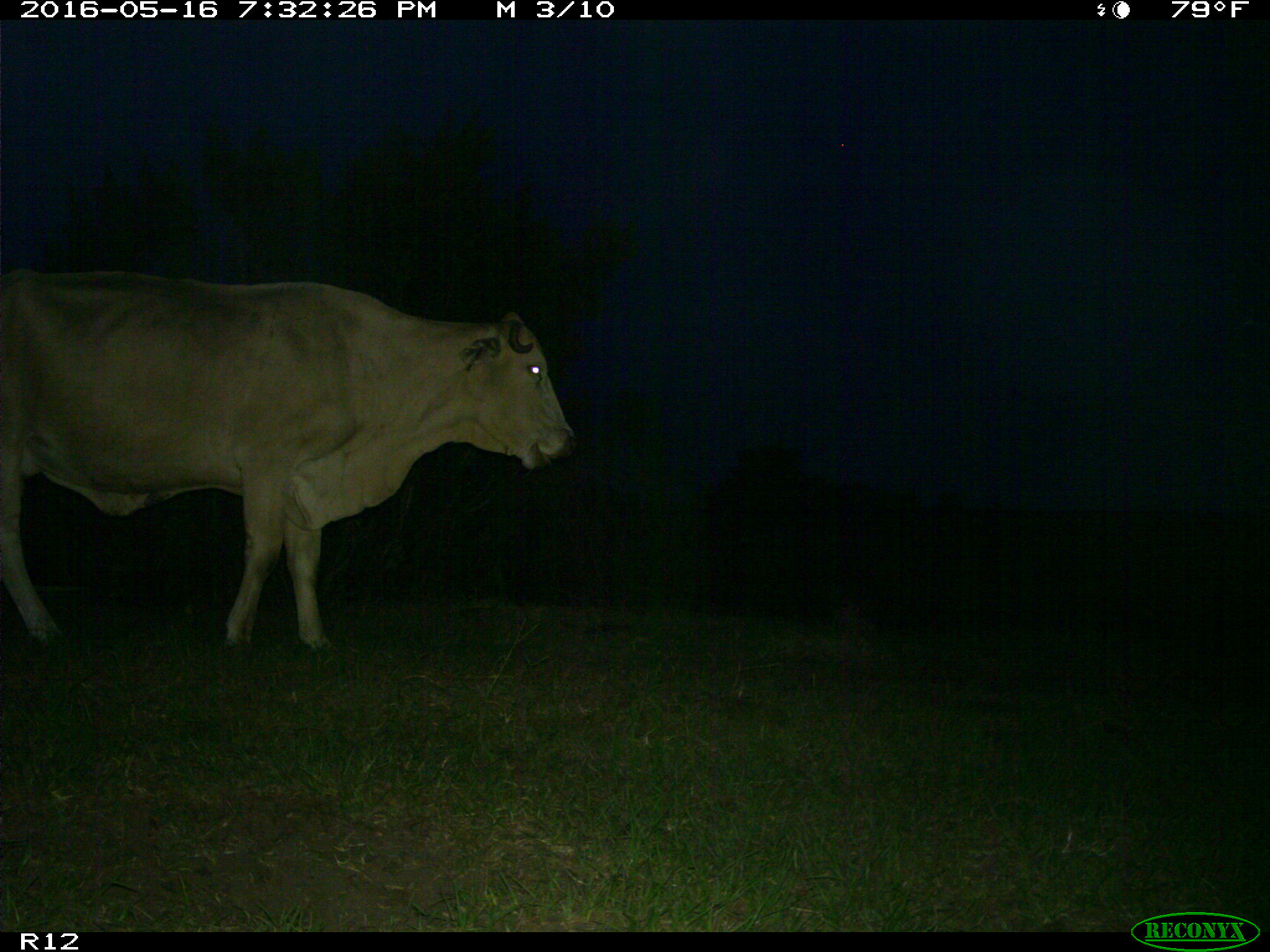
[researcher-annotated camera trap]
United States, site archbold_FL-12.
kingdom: Animalia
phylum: Chordata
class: Mammalia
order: Artiodactyla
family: Bovidae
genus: Bos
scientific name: Bos taurus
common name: domestic cow